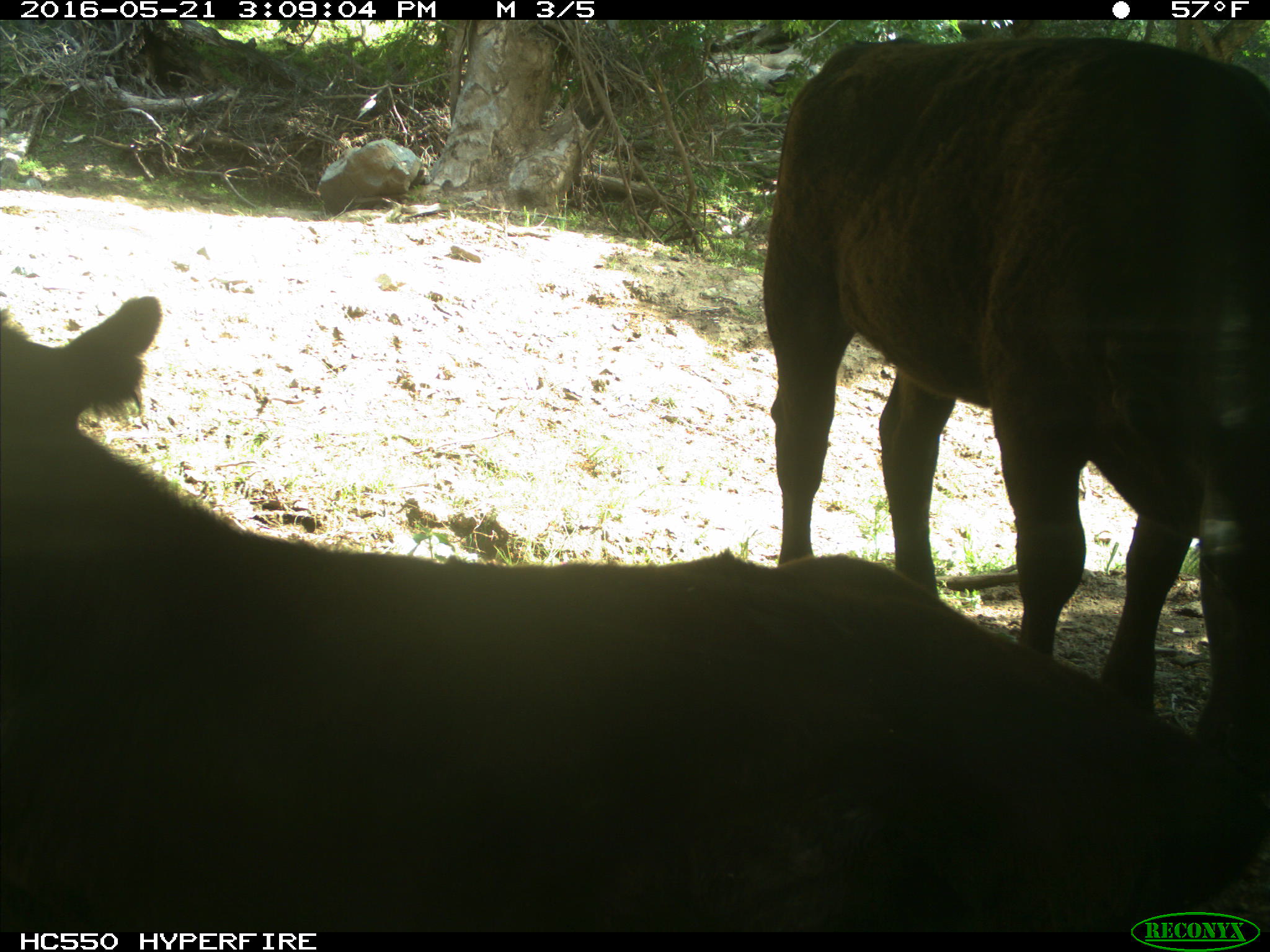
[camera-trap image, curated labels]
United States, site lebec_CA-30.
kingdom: Animalia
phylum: Chordata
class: Mammalia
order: Artiodactyla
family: Bovidae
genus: Bos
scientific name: Bos taurus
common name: domestic cow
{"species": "Bos taurus (domestic cow)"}